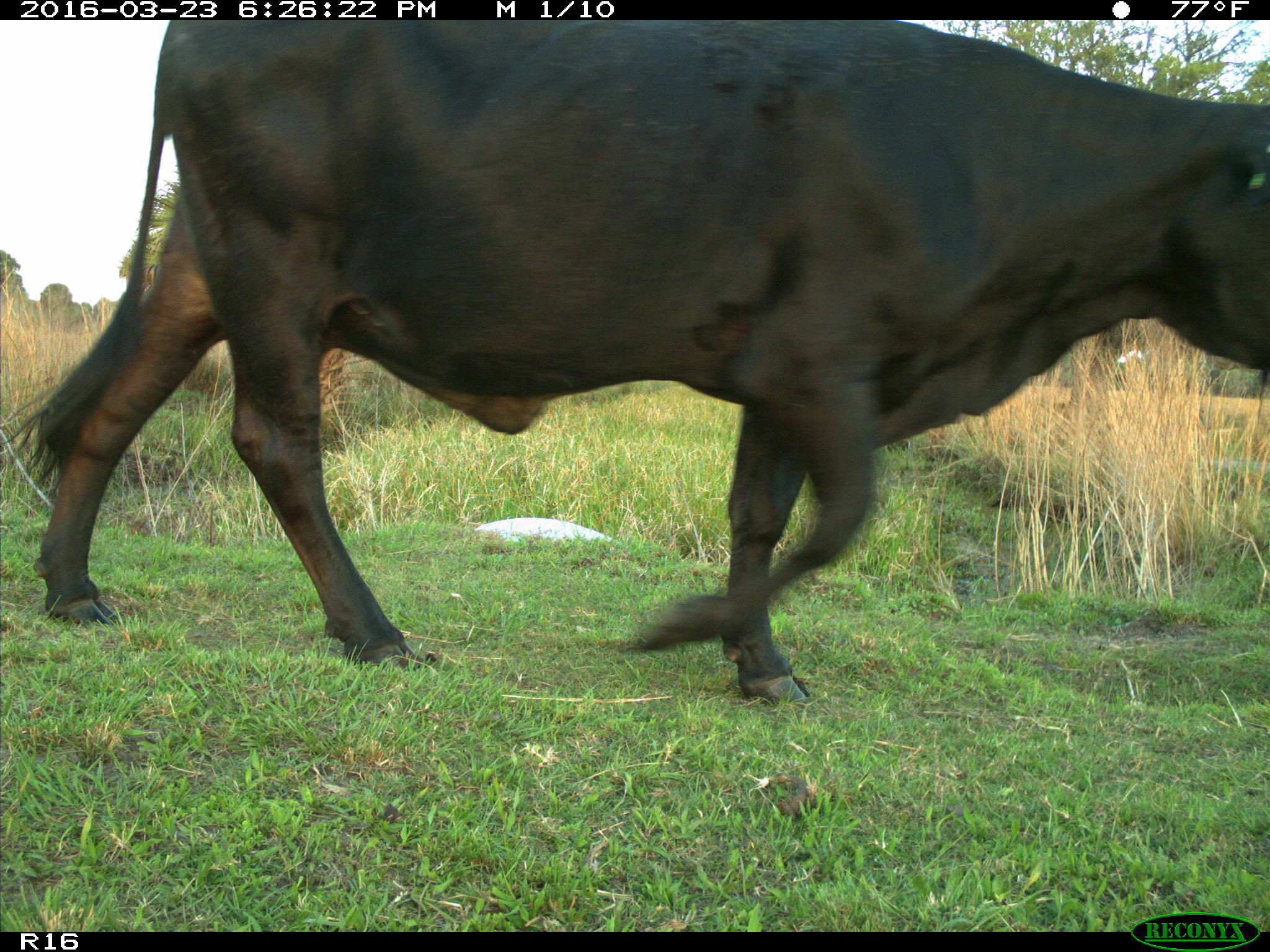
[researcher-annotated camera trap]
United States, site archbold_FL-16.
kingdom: Animalia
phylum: Chordata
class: Mammalia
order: Artiodactyla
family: Bovidae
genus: Bos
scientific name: Bos taurus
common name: domestic cow